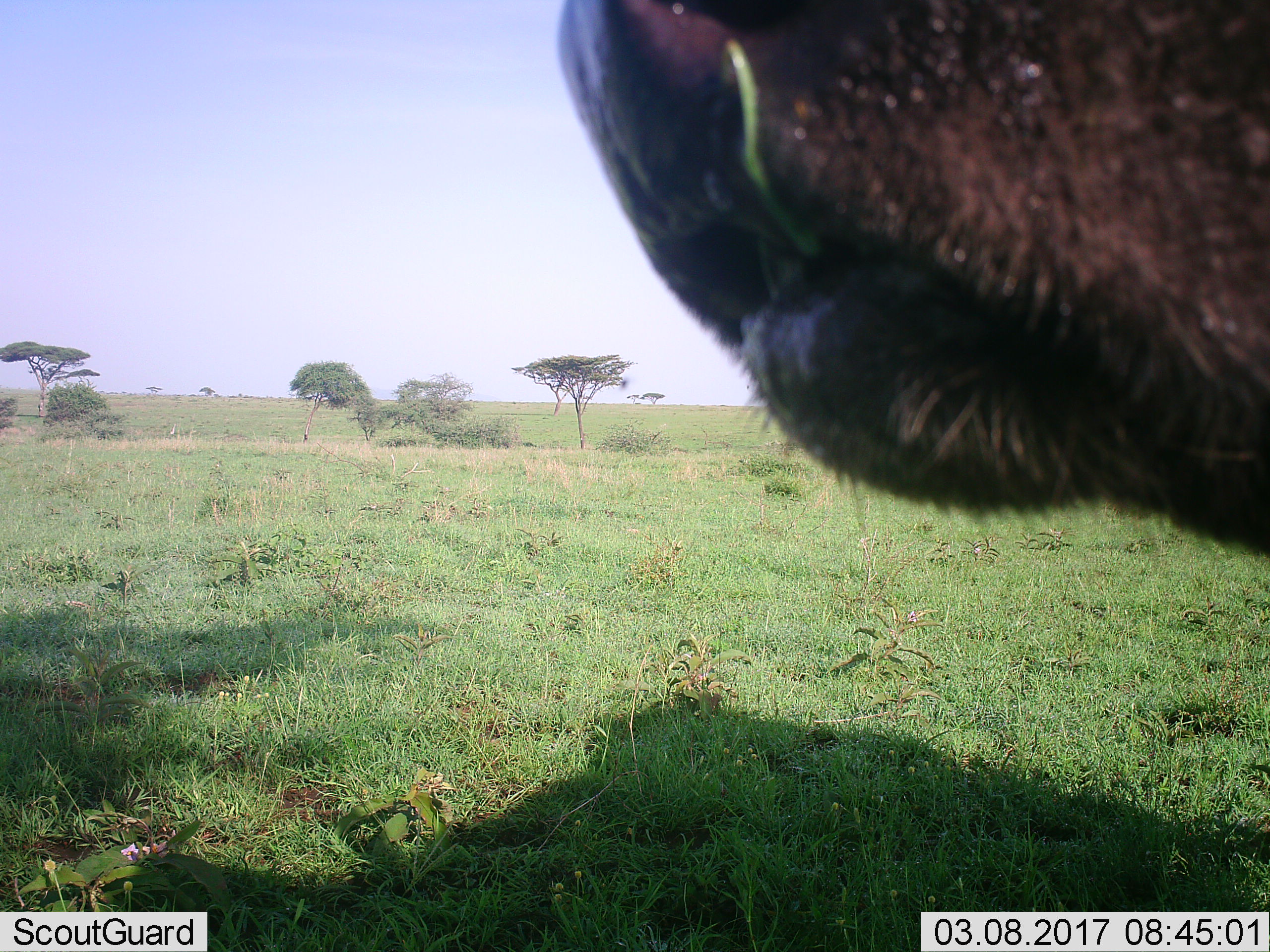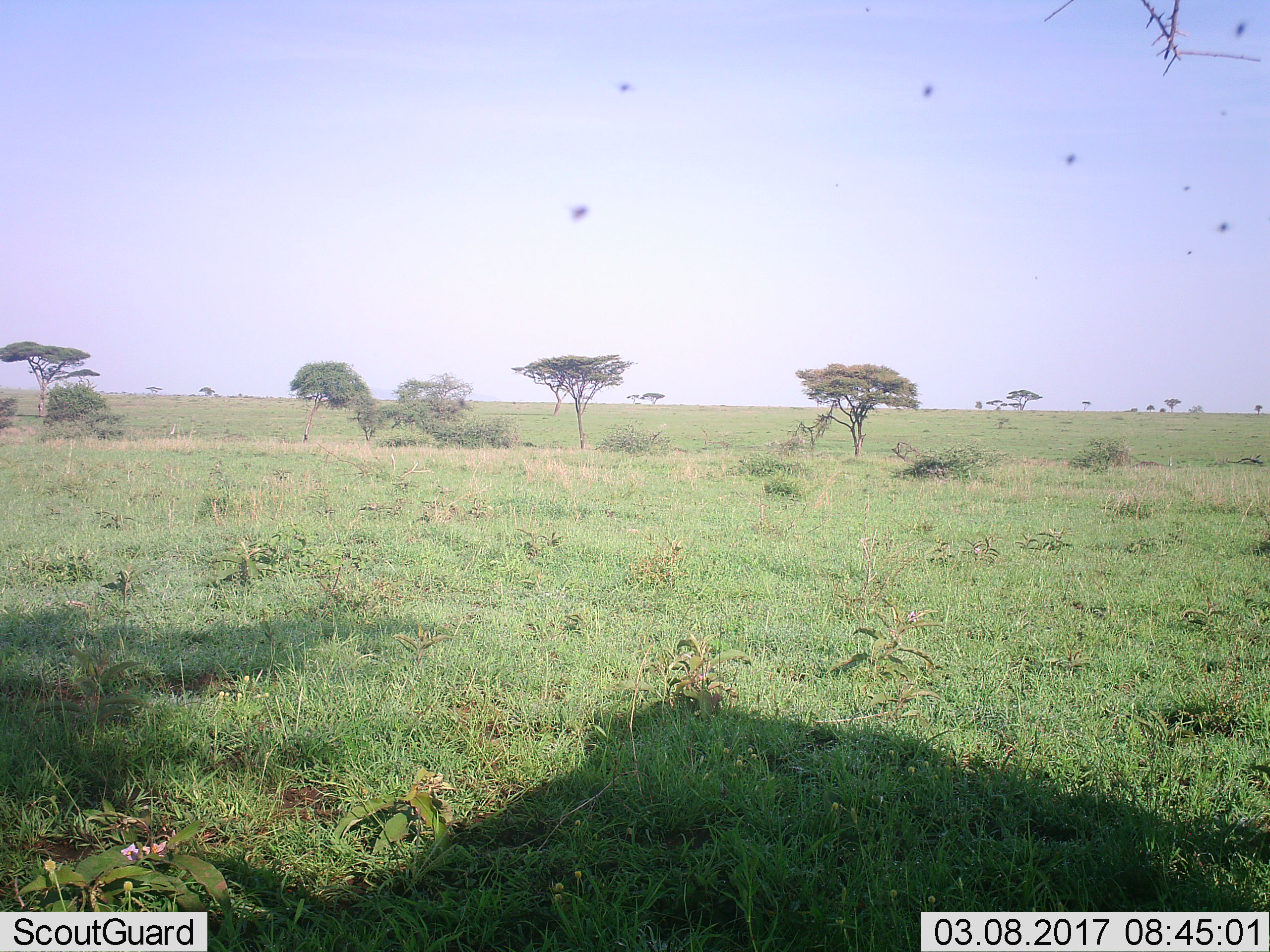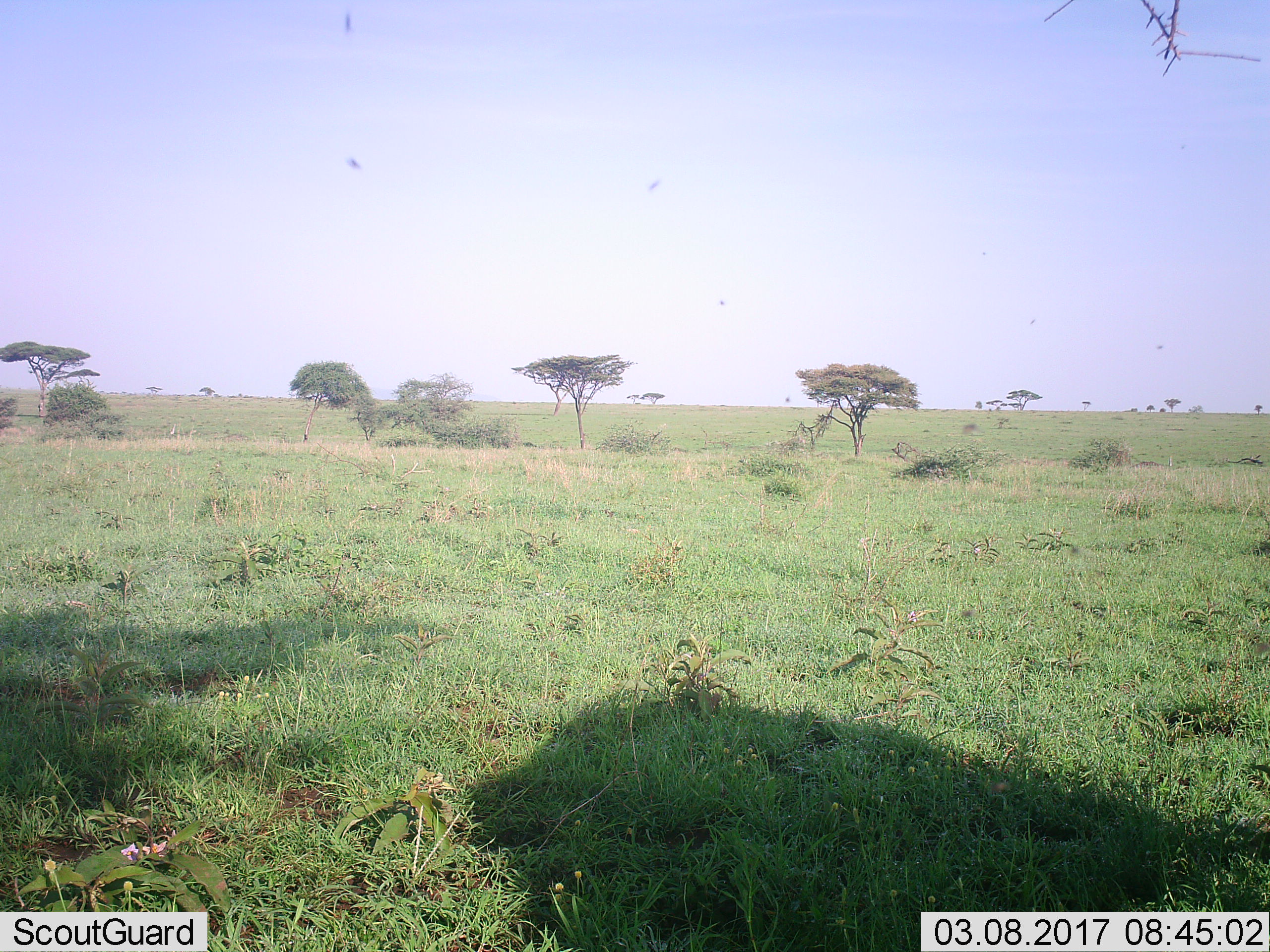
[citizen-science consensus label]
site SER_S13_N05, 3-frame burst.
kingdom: Animalia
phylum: Chordata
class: Mammalia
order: Artiodactyla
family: Bovidae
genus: Connochaetes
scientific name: Connochaetes taurinus taurinus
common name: blue wildebeest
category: wildebeestblue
Wildebeestblue (blue wildebeest) (Connochaetes taurinus taurinus), count 1. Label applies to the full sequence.